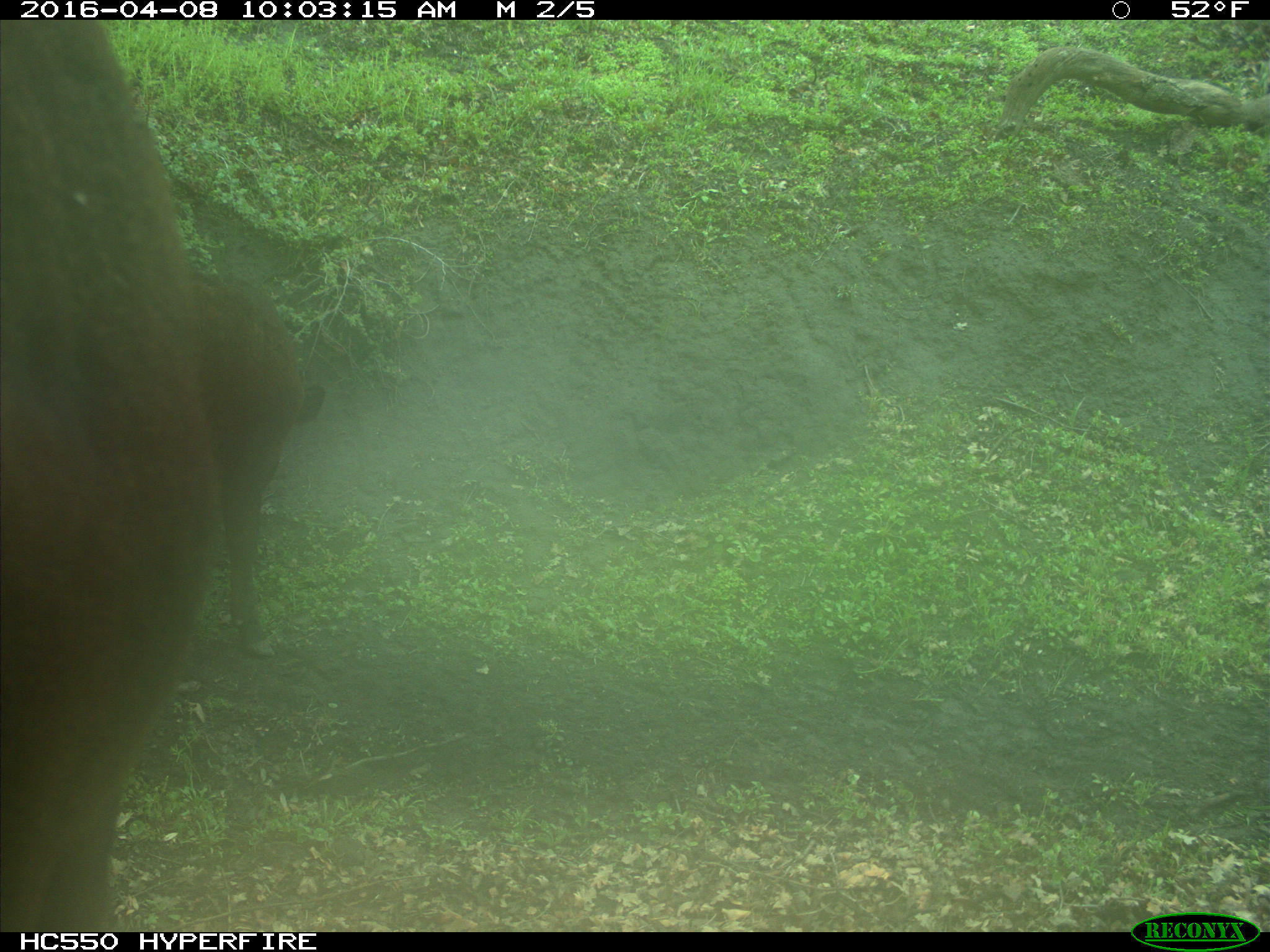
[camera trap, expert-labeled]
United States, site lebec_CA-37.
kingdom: Animalia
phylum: Chordata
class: Mammalia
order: Artiodactyla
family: Bovidae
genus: Bos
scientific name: Bos taurus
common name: domestic cow